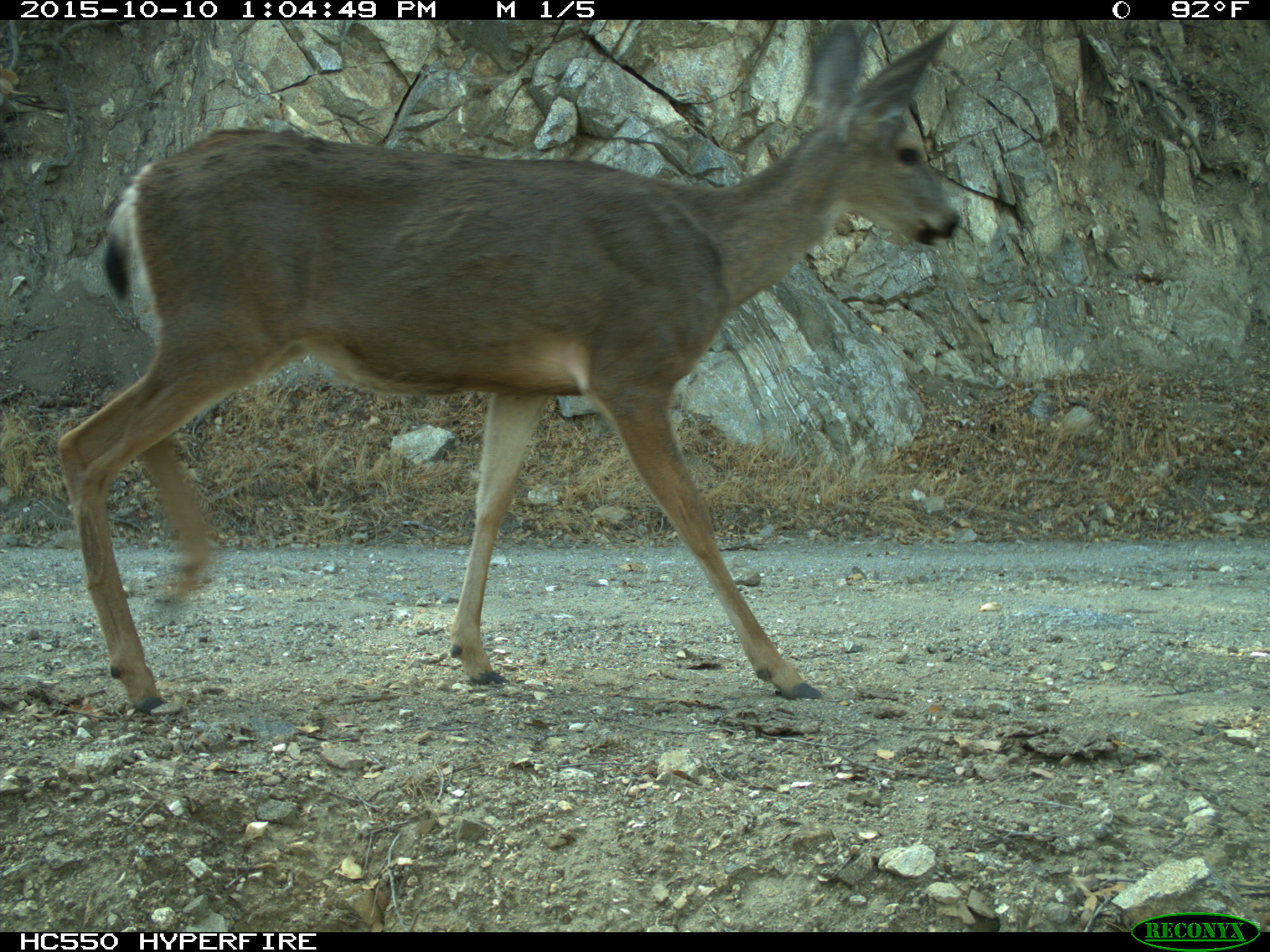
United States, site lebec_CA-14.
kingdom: Animalia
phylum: Chordata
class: Mammalia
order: Artiodactyla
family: Cervidae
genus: Odocoileus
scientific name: Odocoileus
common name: deer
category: unidentified deer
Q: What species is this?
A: Unidentified deer (deer) (Odocoileus).